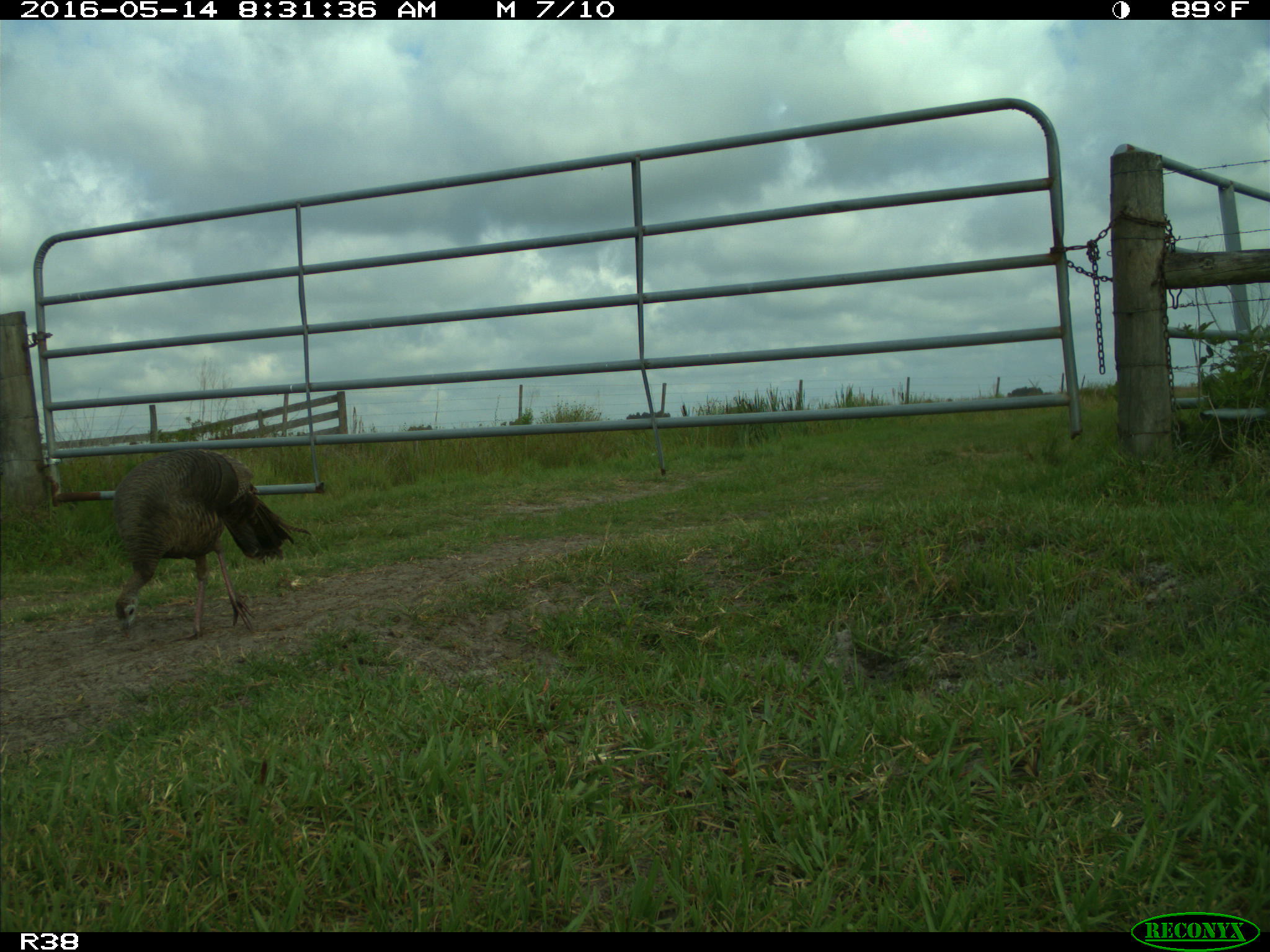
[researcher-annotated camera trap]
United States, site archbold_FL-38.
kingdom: Animalia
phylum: Chordata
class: Aves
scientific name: Aves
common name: birds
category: unidentified bird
Unidentified bird (birds) (Aves).